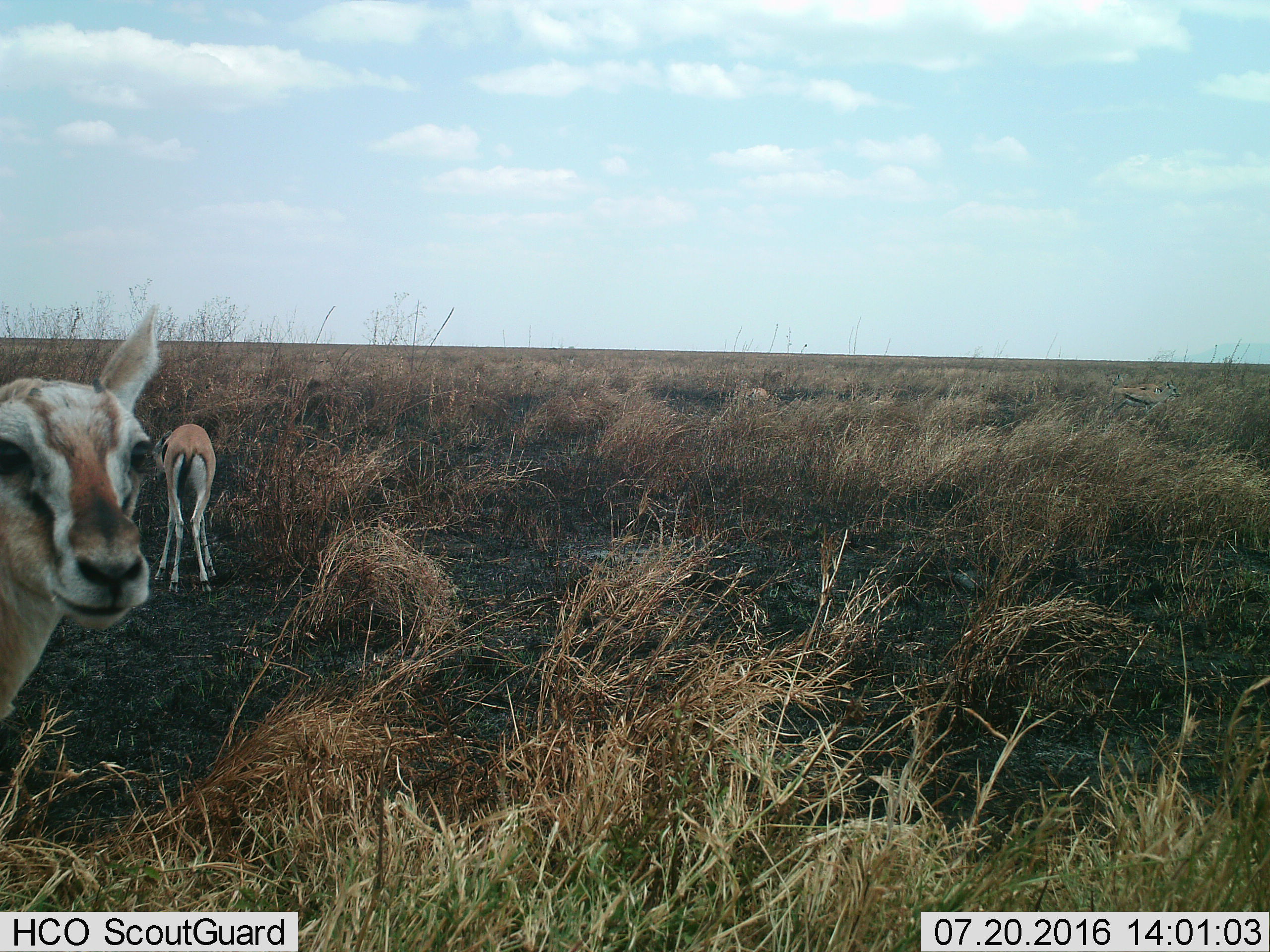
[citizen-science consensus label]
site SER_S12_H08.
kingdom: Animalia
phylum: Chordata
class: Mammalia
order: Artiodactyla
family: Bovidae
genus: Eudorcas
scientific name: Eudorcas thomsonii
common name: thomson's gazelle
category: gazellethomsons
Gazellethomsons (thomson's gazelle) (Eudorcas thomsonii), count 2. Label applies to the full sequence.